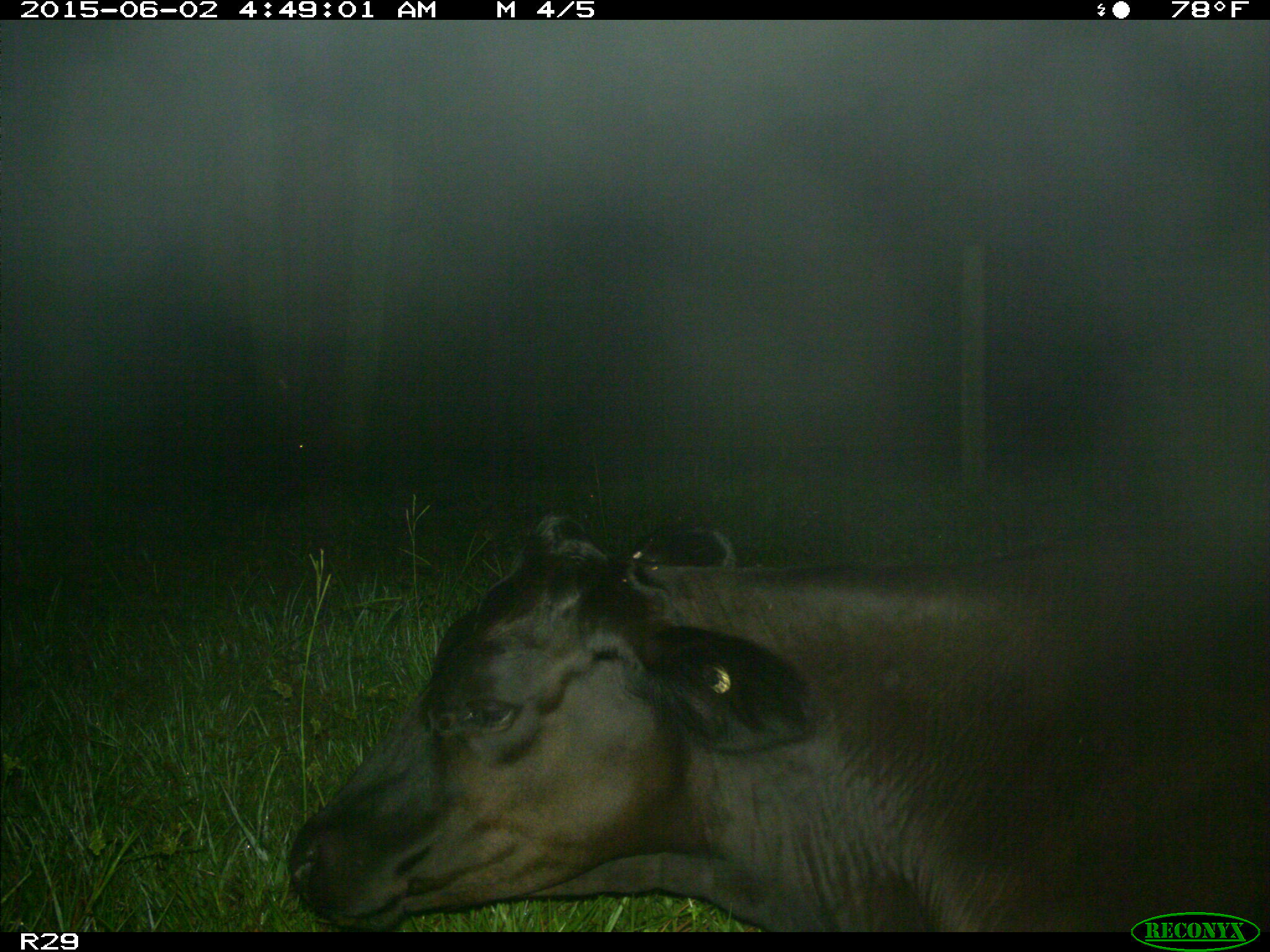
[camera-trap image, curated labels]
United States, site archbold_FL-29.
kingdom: Animalia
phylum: Chordata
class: Mammalia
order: Artiodactyla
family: Bovidae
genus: Bos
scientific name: Bos taurus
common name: domestic cow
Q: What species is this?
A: Bos taurus (domestic cow).